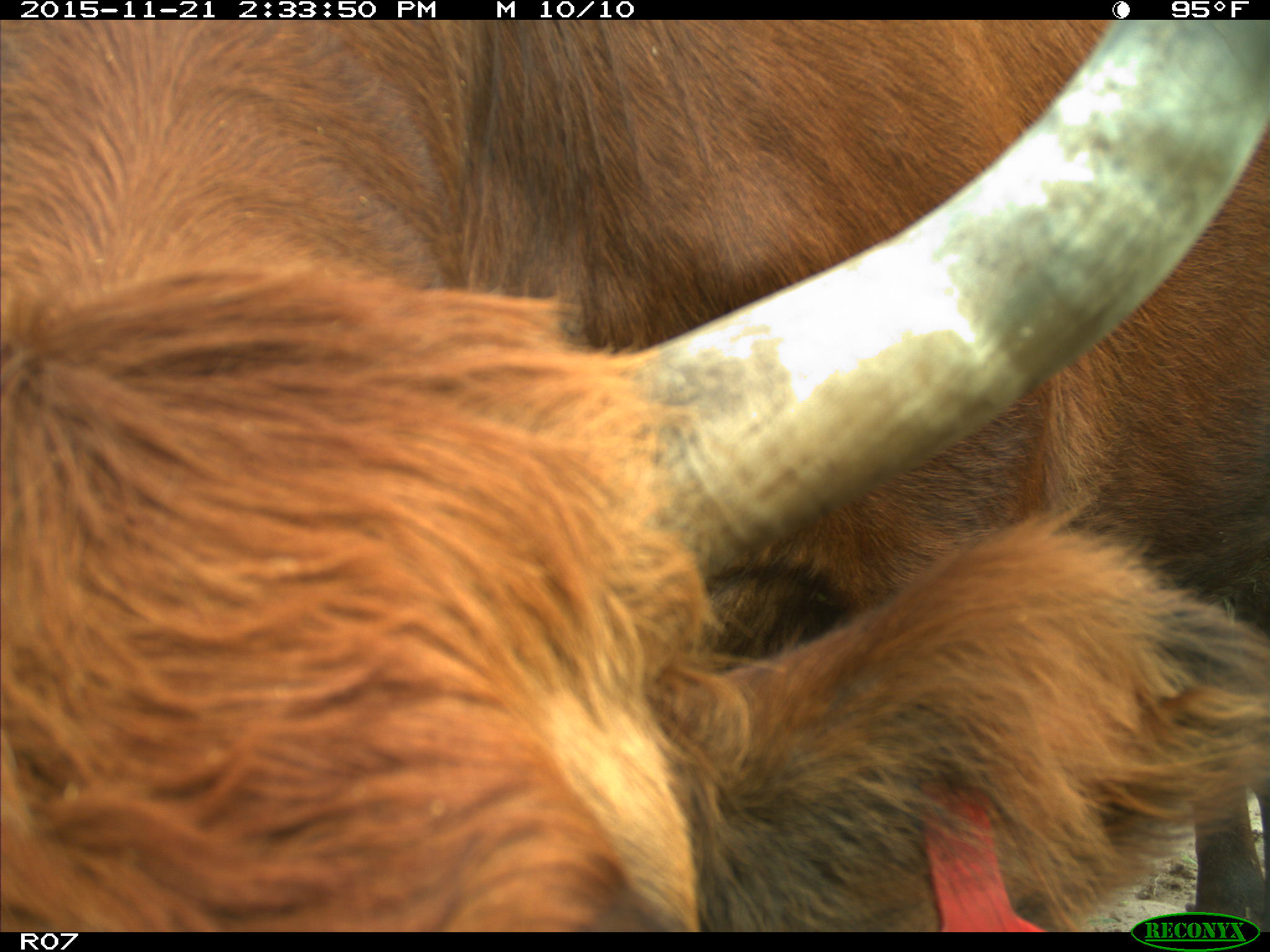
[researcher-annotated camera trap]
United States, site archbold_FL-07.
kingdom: Animalia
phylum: Chordata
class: Mammalia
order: Artiodactyla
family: Bovidae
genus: Bos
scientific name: Bos taurus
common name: domestic cow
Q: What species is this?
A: Bos taurus (domestic cow).